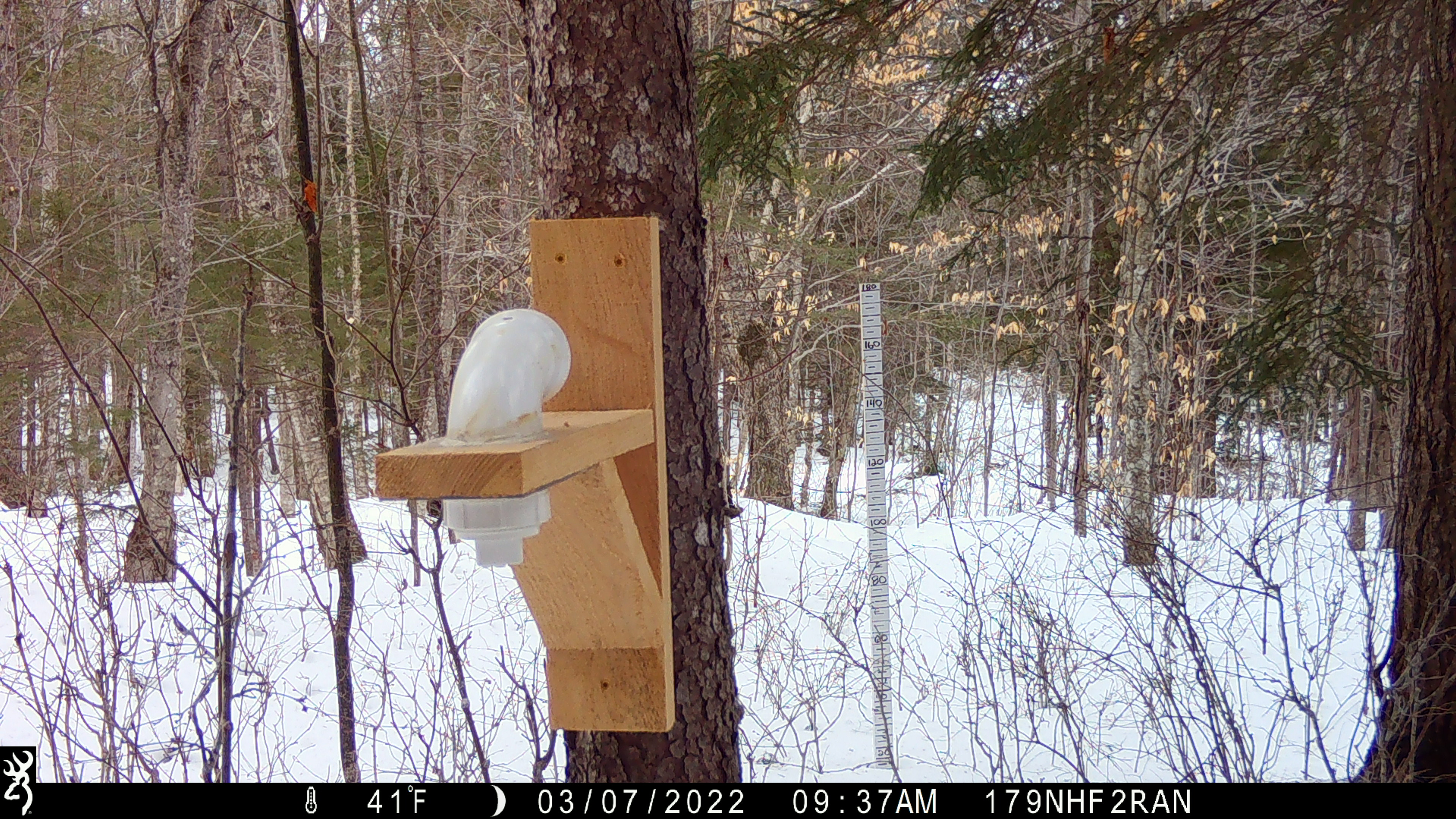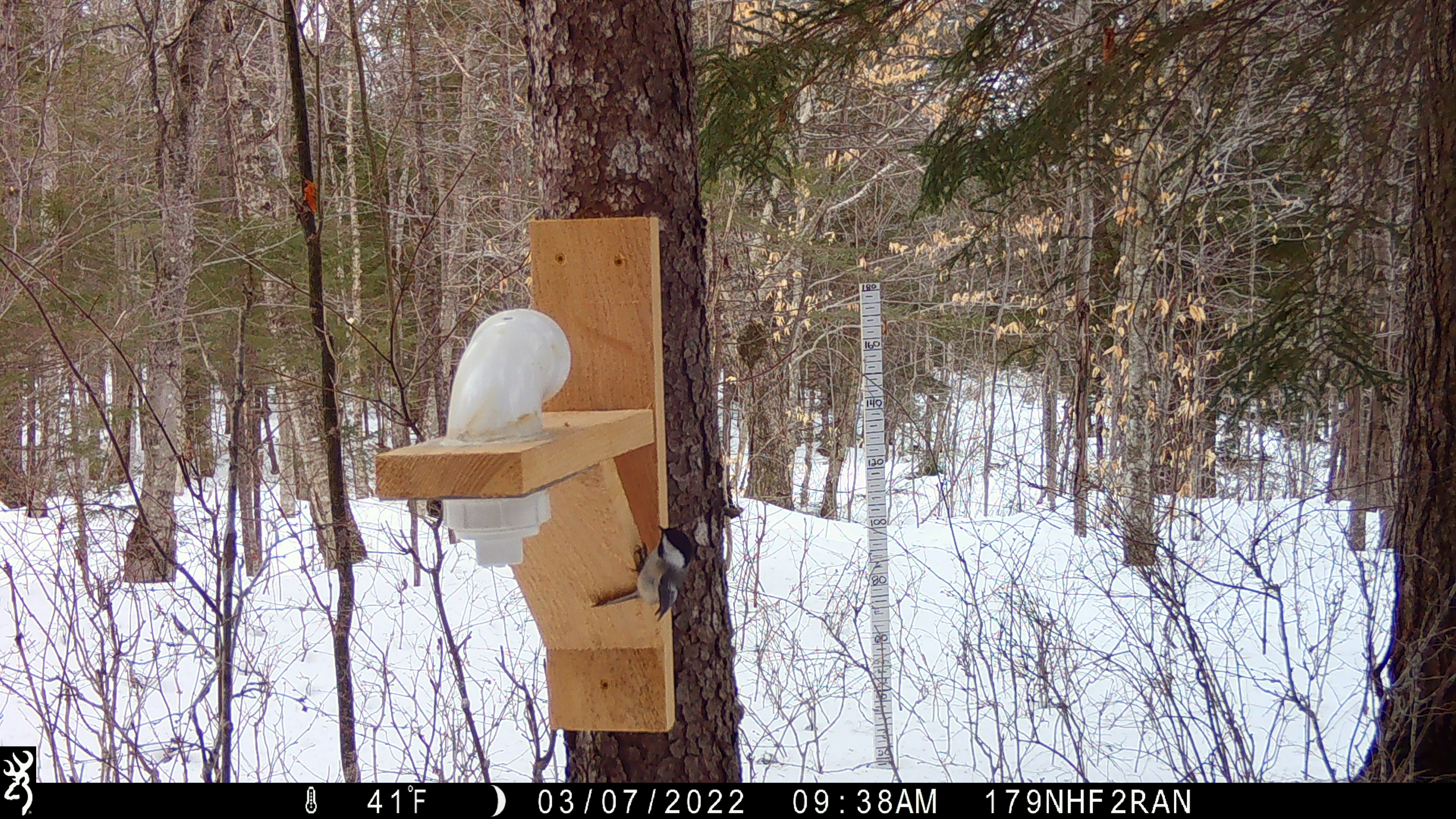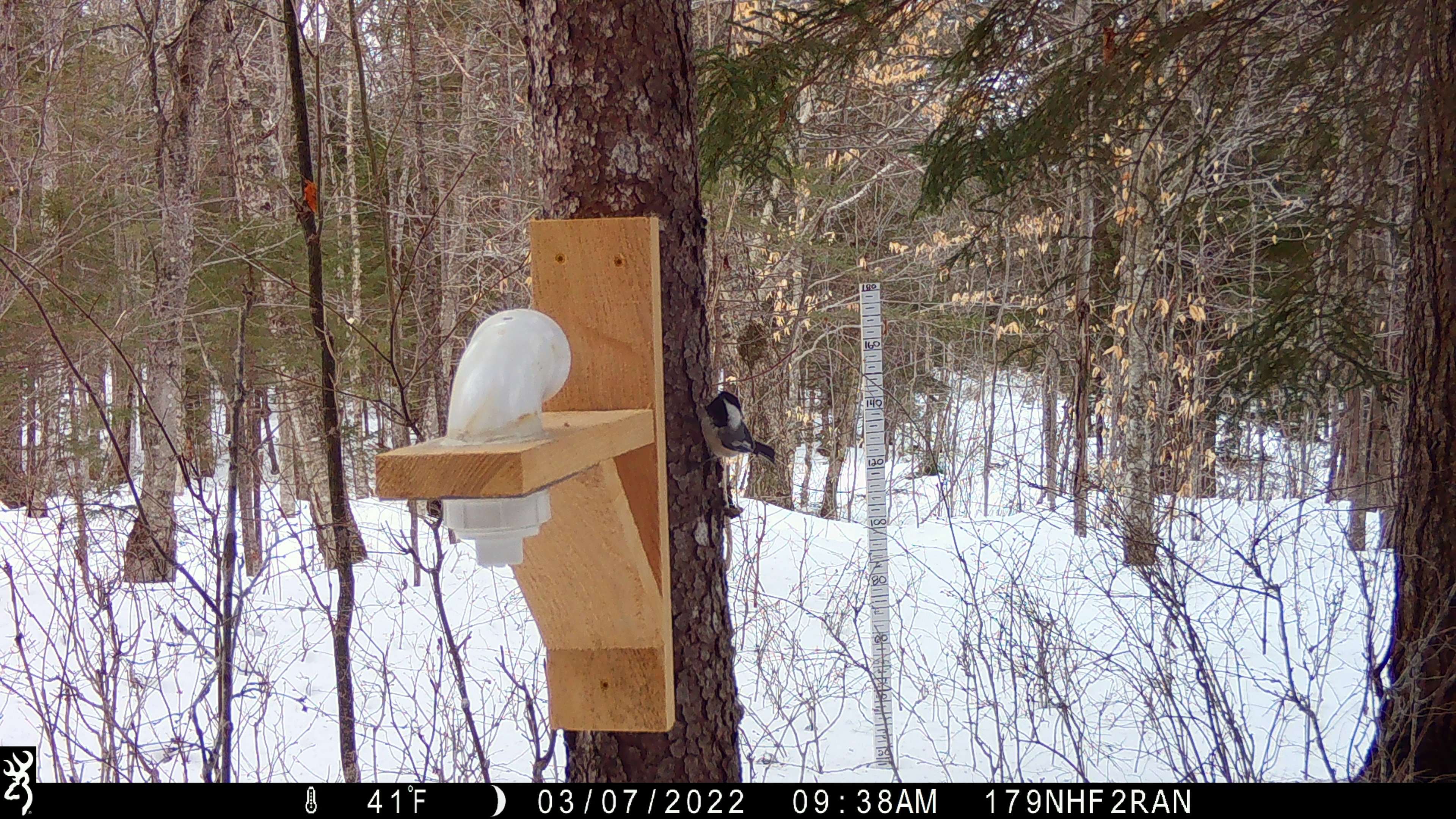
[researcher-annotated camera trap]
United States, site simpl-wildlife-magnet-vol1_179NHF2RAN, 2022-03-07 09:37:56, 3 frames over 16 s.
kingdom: Animalia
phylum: Chordata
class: Aves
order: Passeriformes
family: Paridae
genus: Poecile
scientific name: Poecile atricapillus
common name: black-capped chickadee